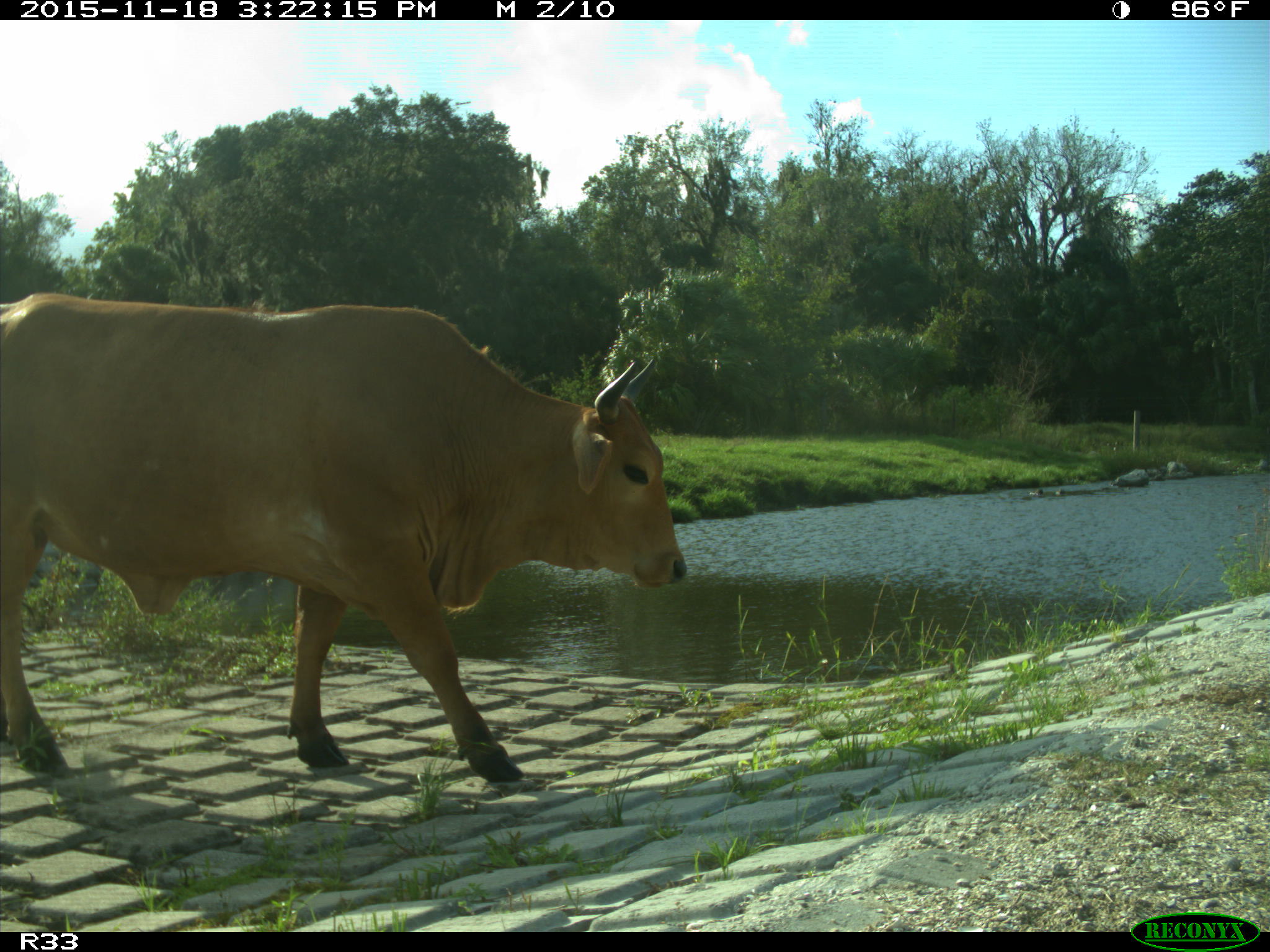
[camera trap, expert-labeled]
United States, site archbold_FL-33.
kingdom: Animalia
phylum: Chordata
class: Mammalia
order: Artiodactyla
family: Bovidae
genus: Bos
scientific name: Bos taurus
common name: domestic cow